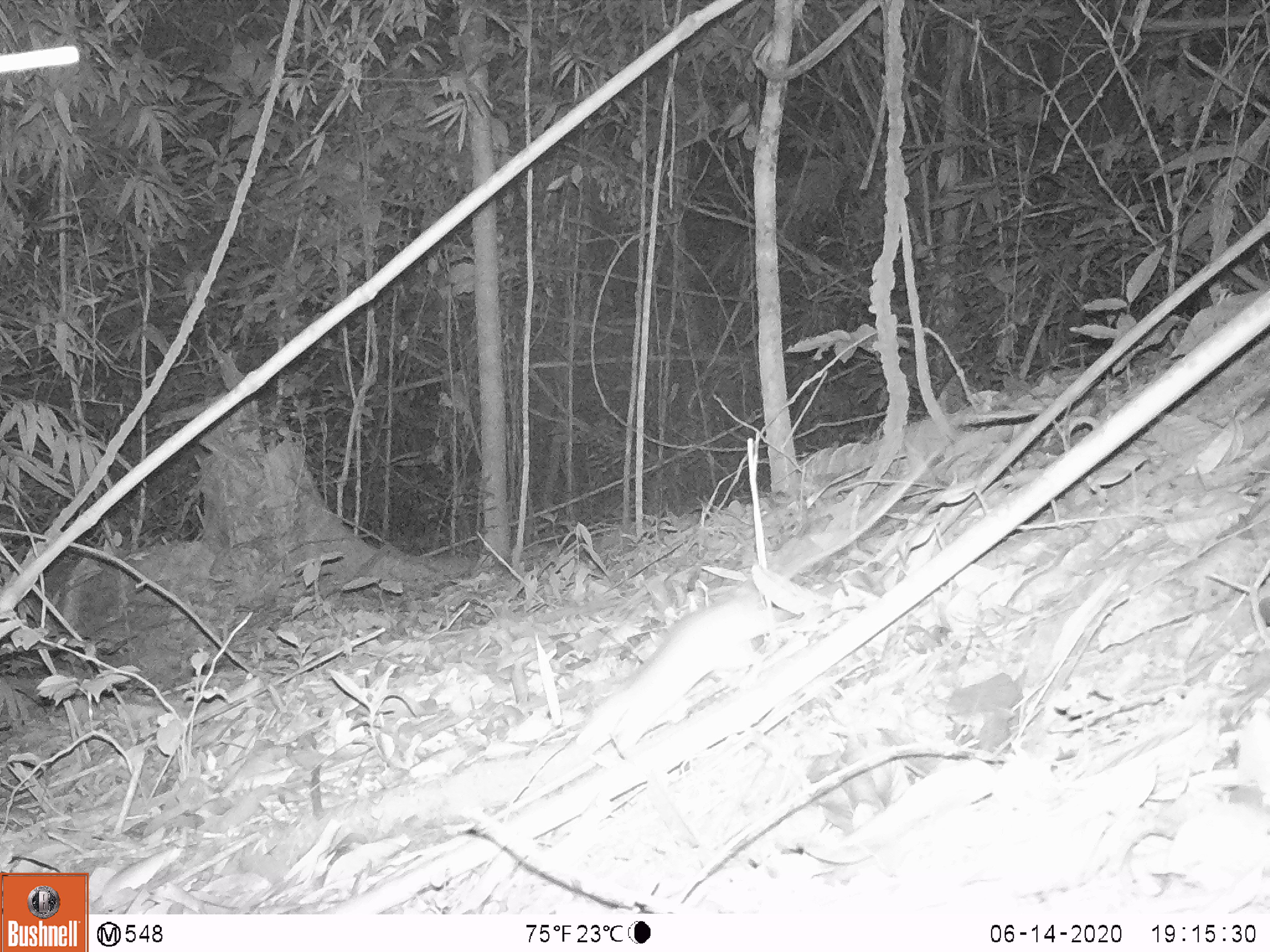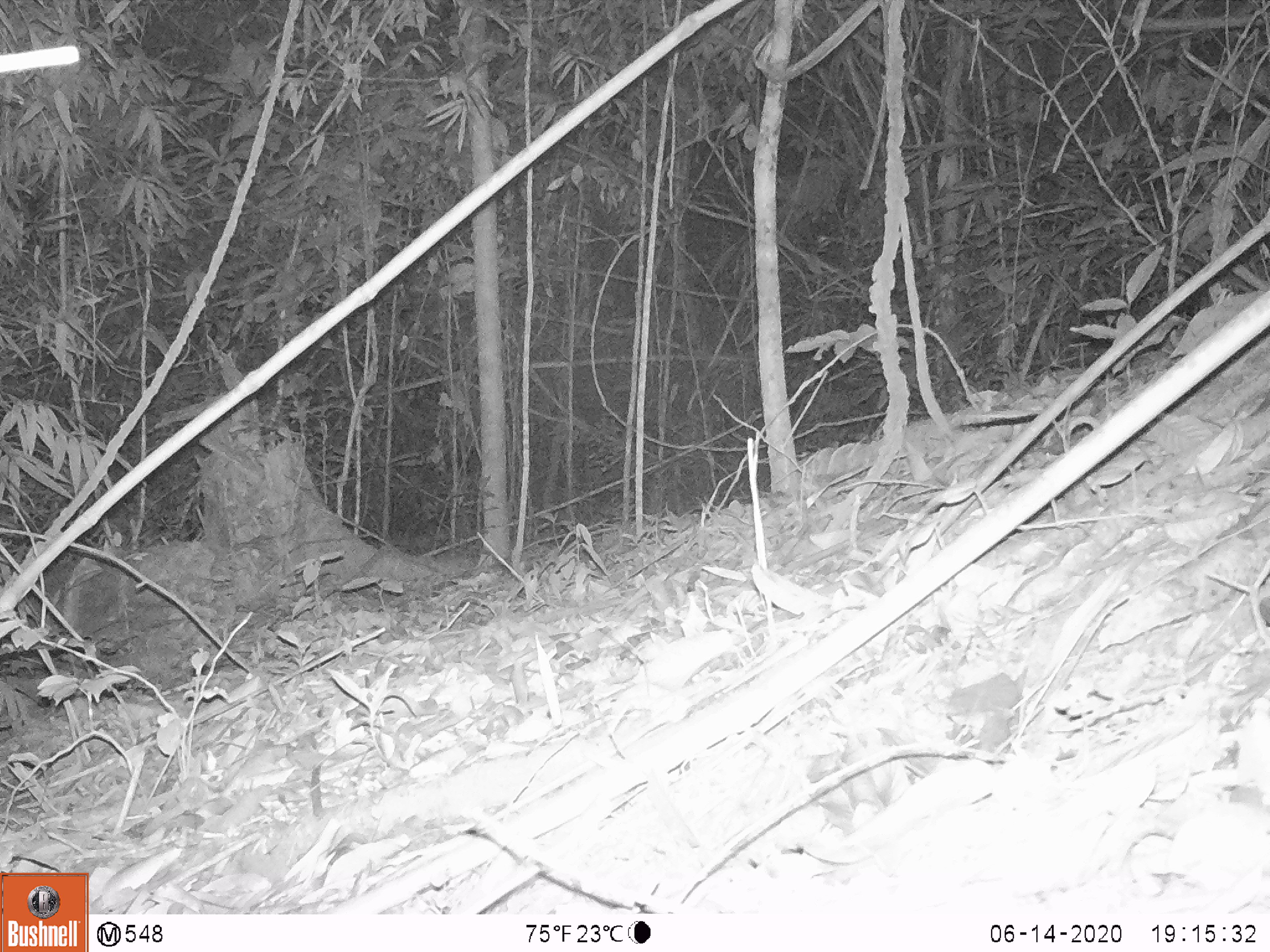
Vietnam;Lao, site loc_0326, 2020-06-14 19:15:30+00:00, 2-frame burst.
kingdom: Animalia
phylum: Chordata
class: Mammalia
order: Rodentia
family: Muridae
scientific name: Muridae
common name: old-world mice and rats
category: unidentified murid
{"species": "unidentified murid (old-world mice and rats) (Muridae)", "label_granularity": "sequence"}